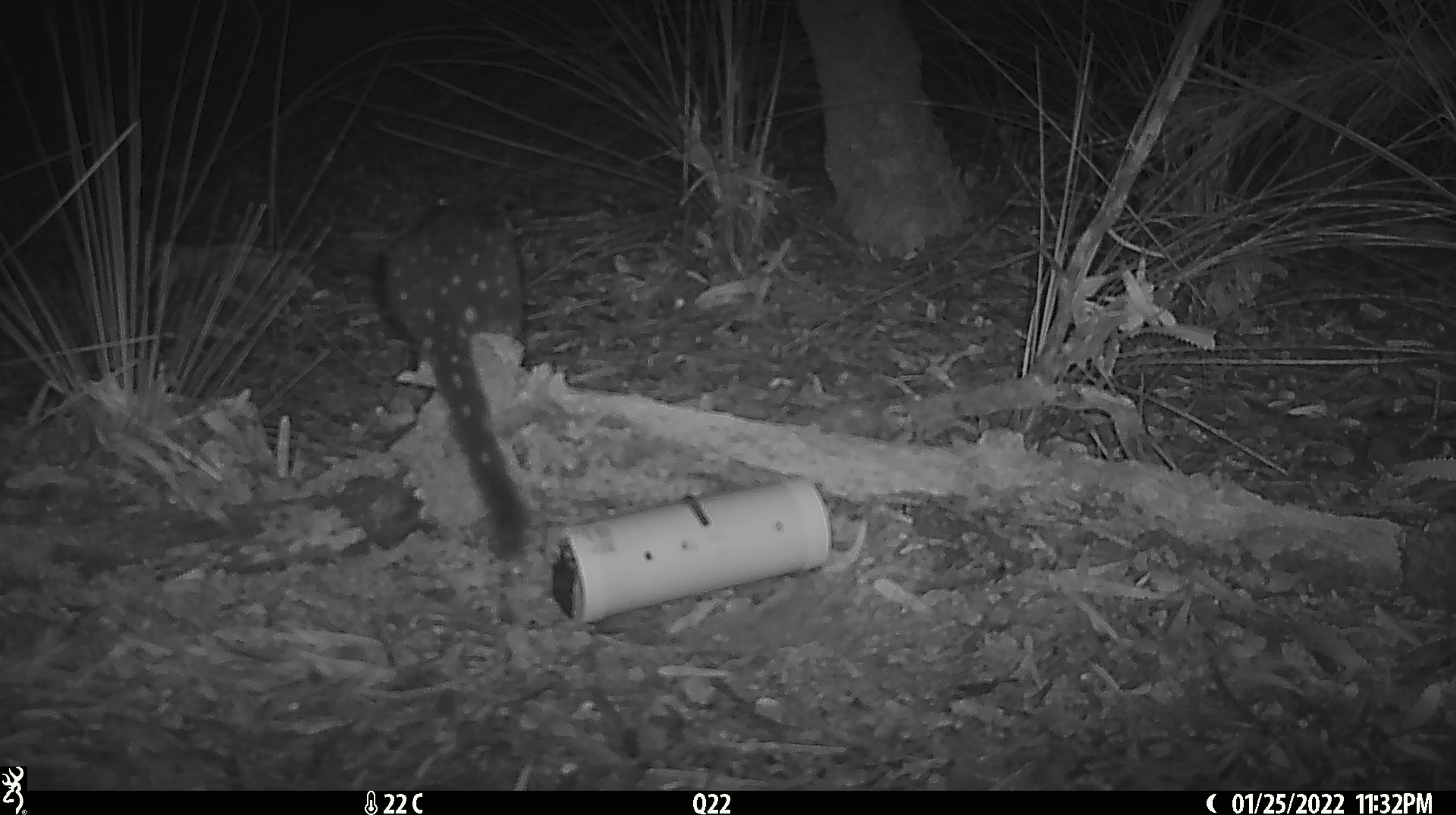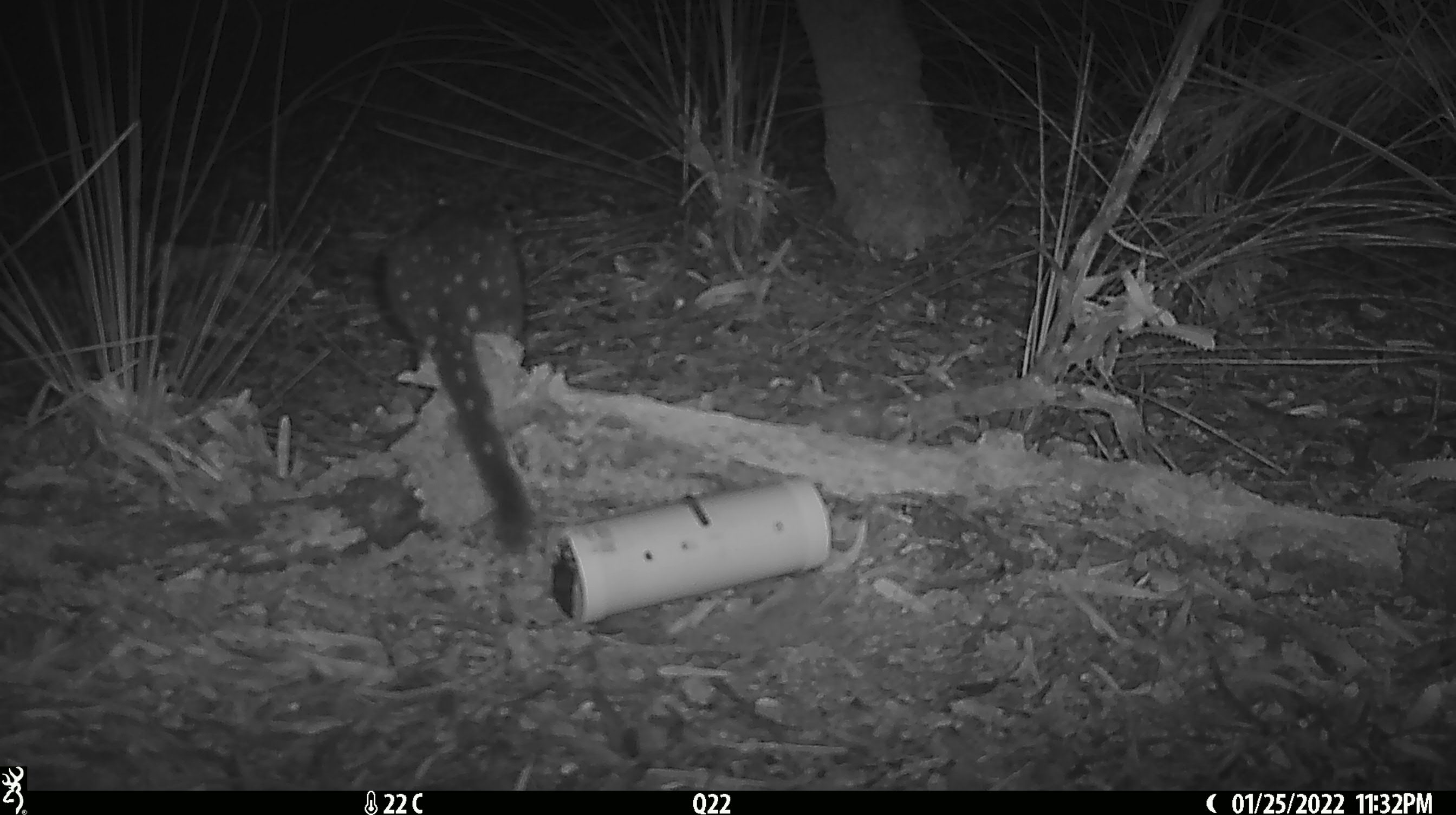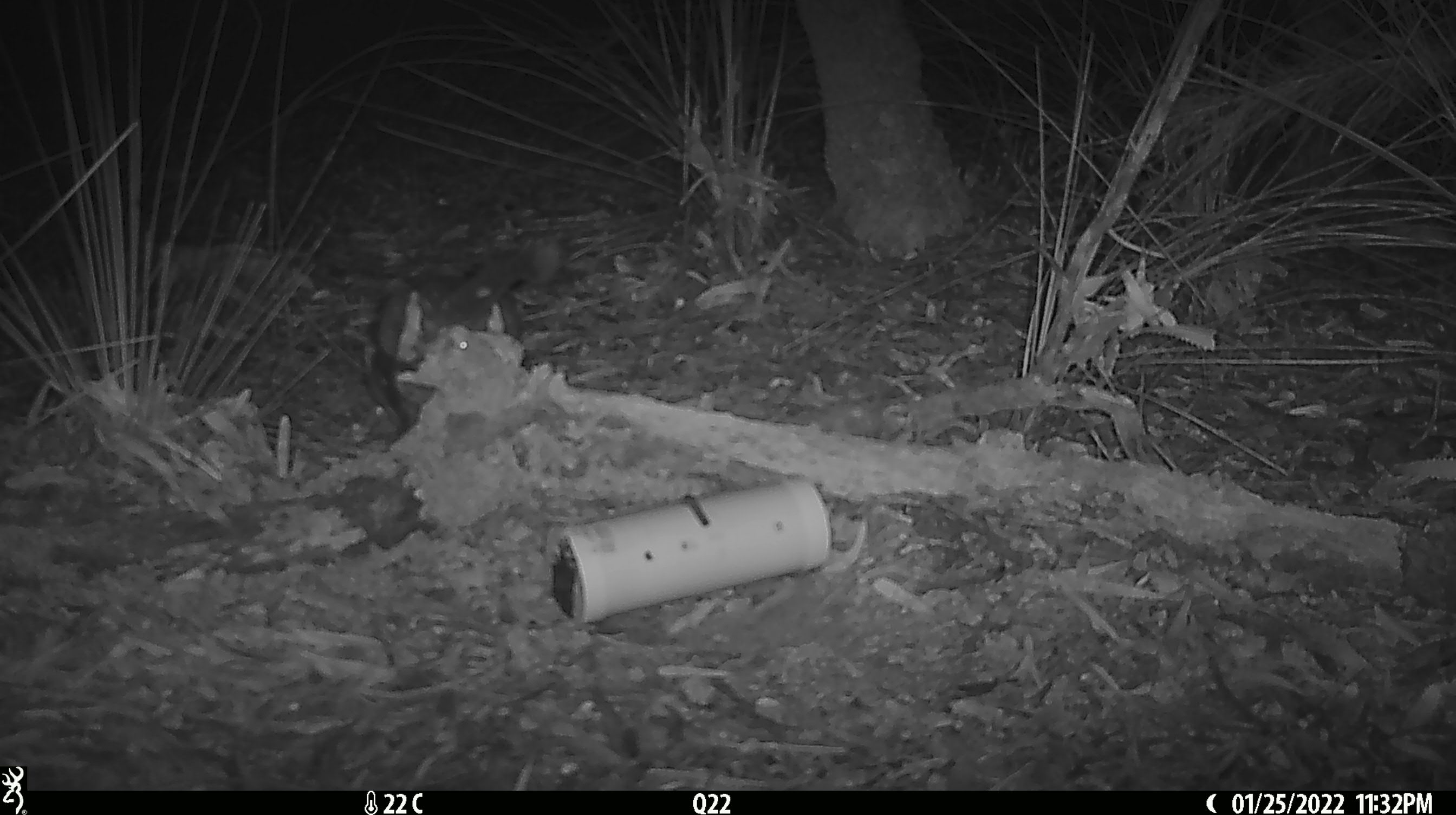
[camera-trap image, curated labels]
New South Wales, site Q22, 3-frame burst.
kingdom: Animalia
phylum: Chordata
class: Mammalia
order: Dasyuromorphia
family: Dasyuridae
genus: Dasyurus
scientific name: Dasyurus maculatus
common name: spotted-tailed quoll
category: quoll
Quoll (spotted-tailed quoll) (Dasyurus maculatus).